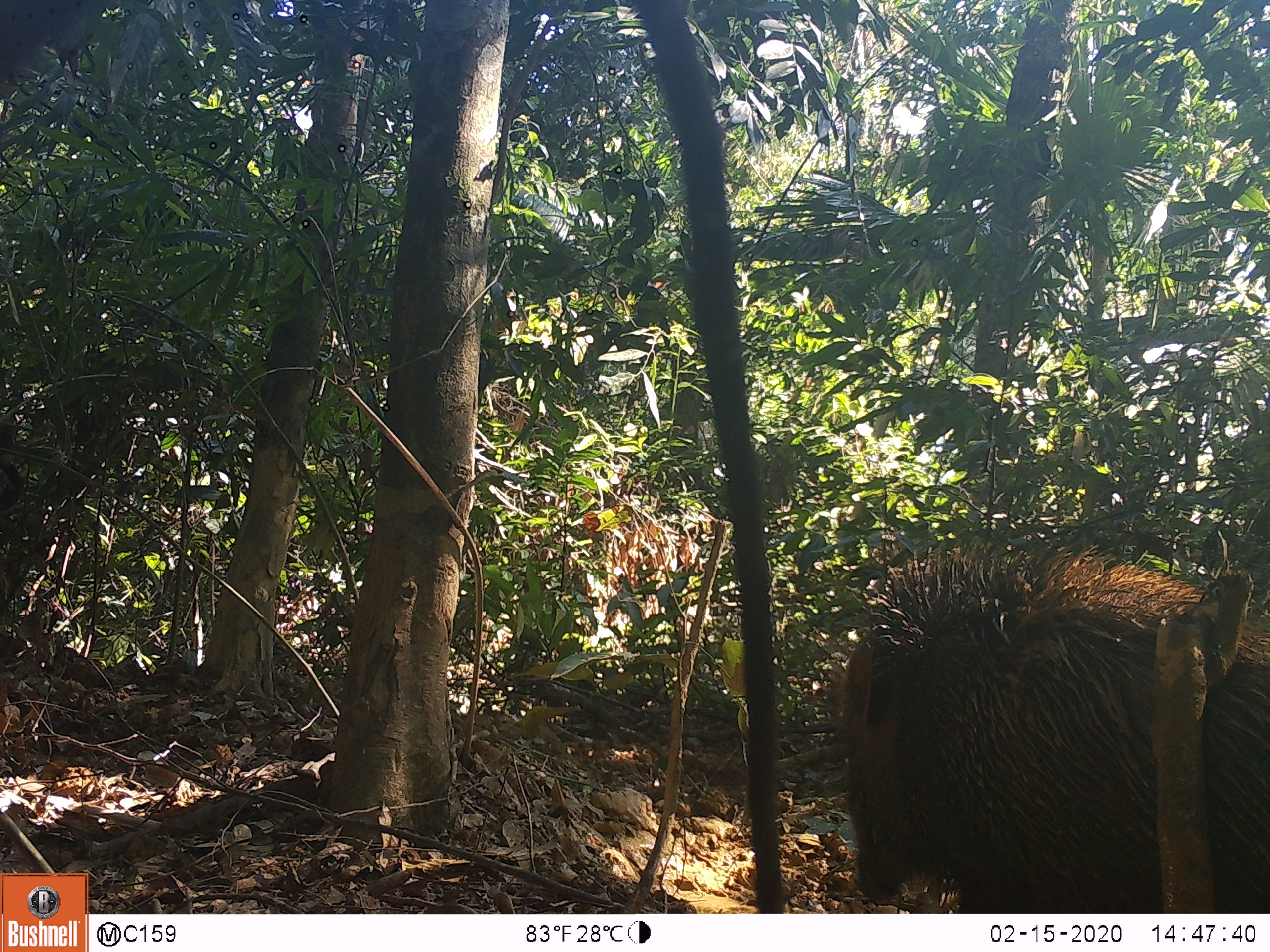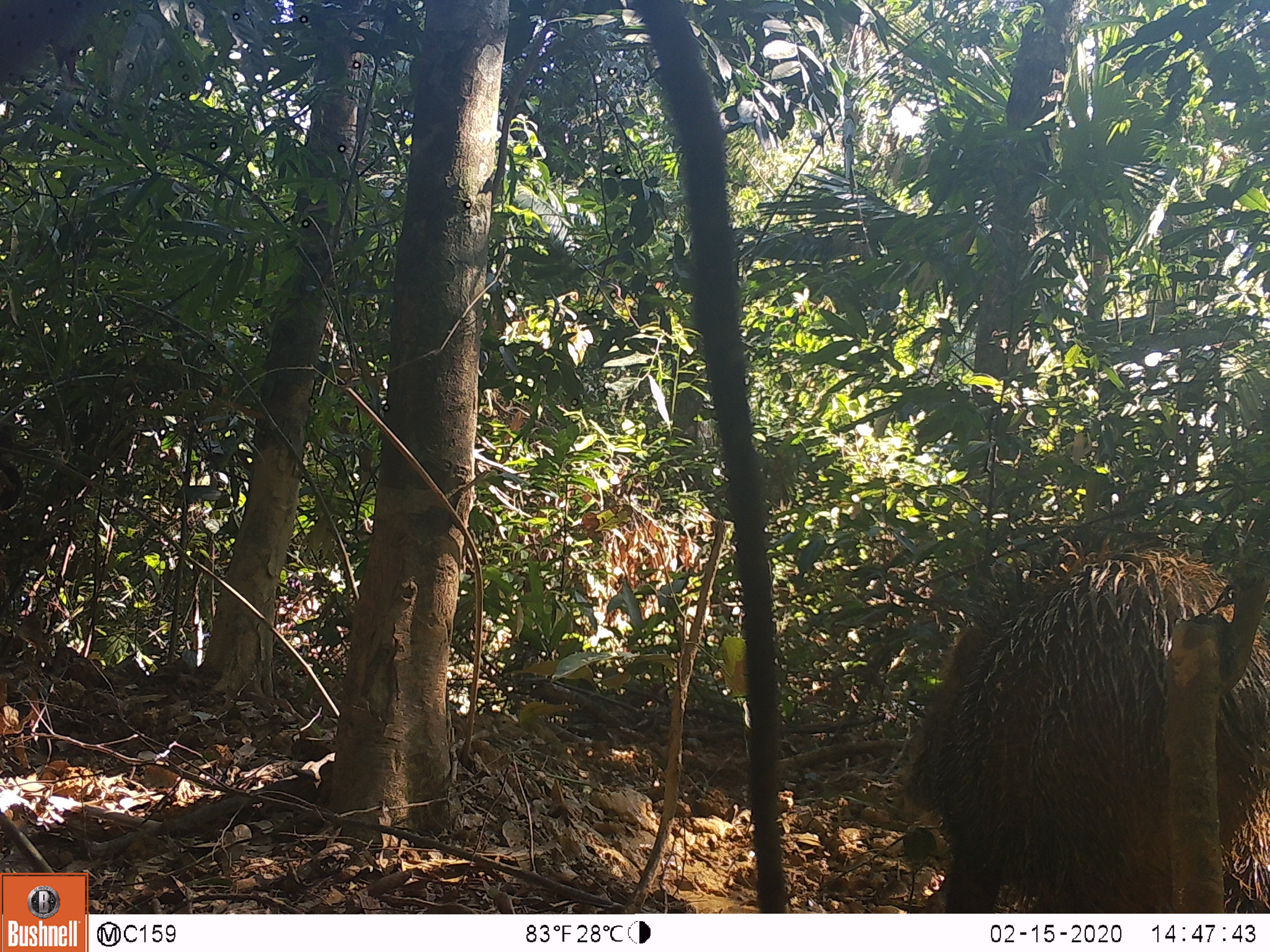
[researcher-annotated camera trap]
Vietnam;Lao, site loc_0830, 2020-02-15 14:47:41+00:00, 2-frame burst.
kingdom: Animalia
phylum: Chordata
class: Mammalia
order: Artiodactyla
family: Suidae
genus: Sus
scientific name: Sus scrofa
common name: eurasian wild pig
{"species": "eurasian wild pig (Sus scrofa)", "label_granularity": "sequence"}